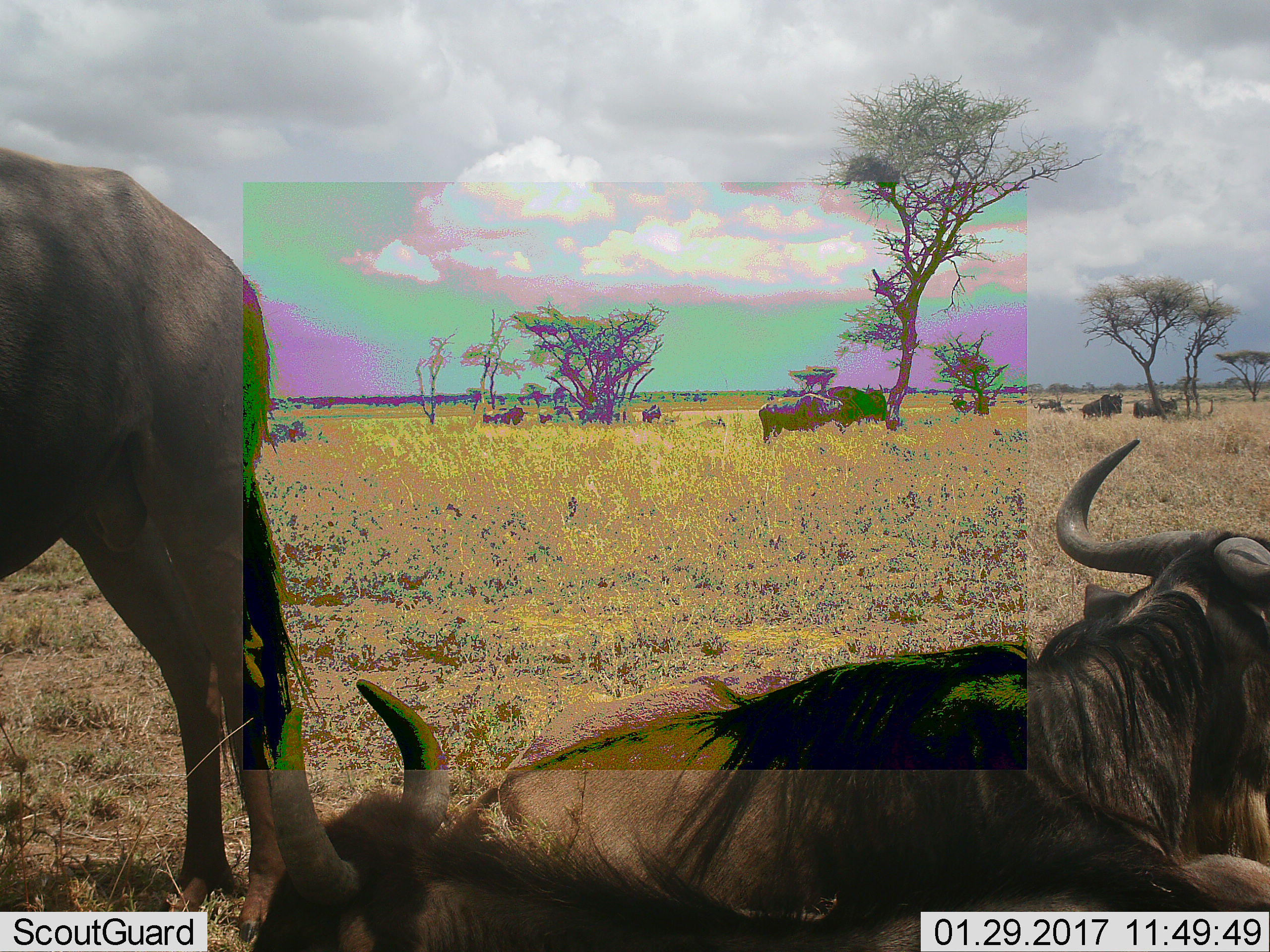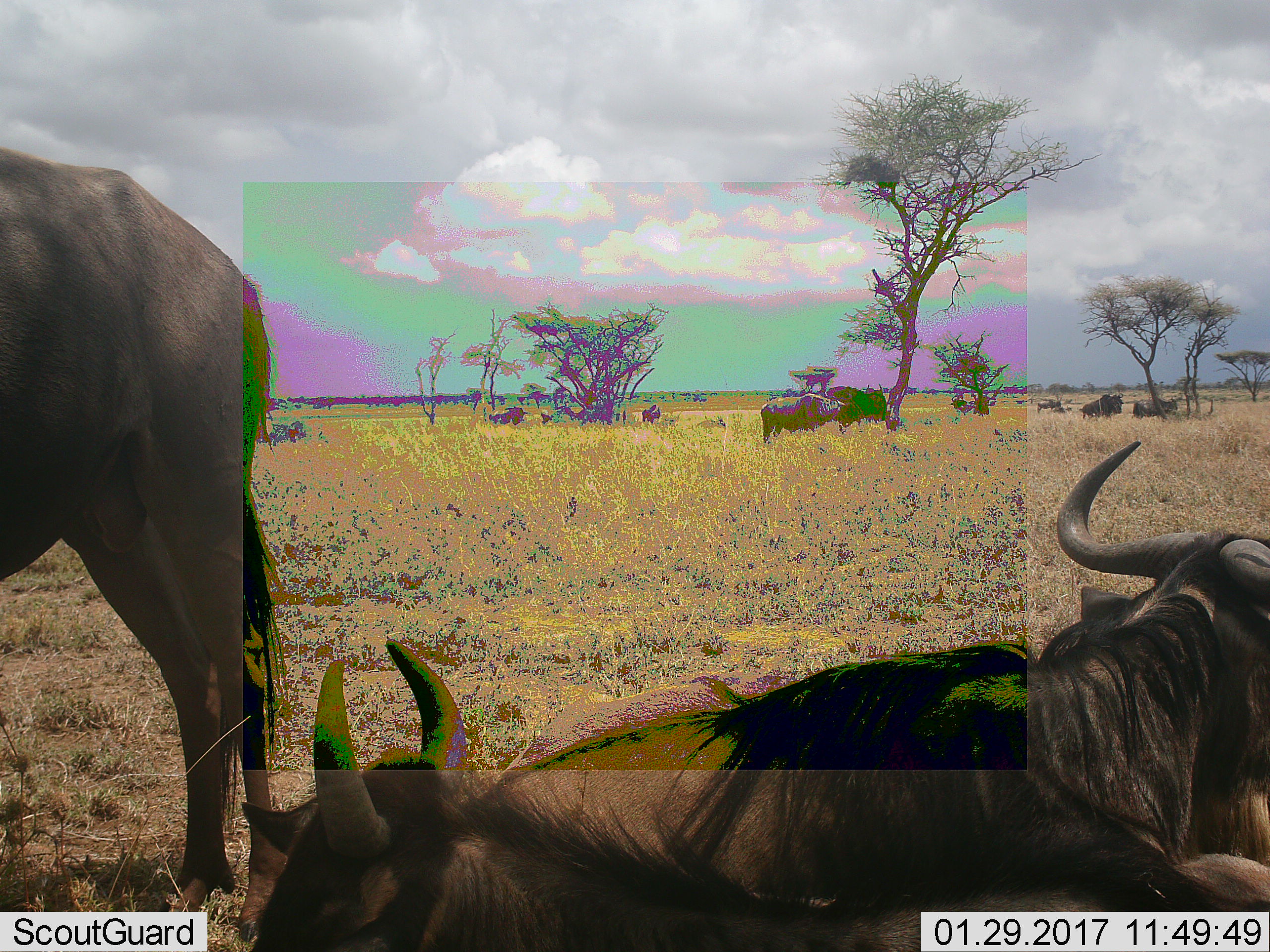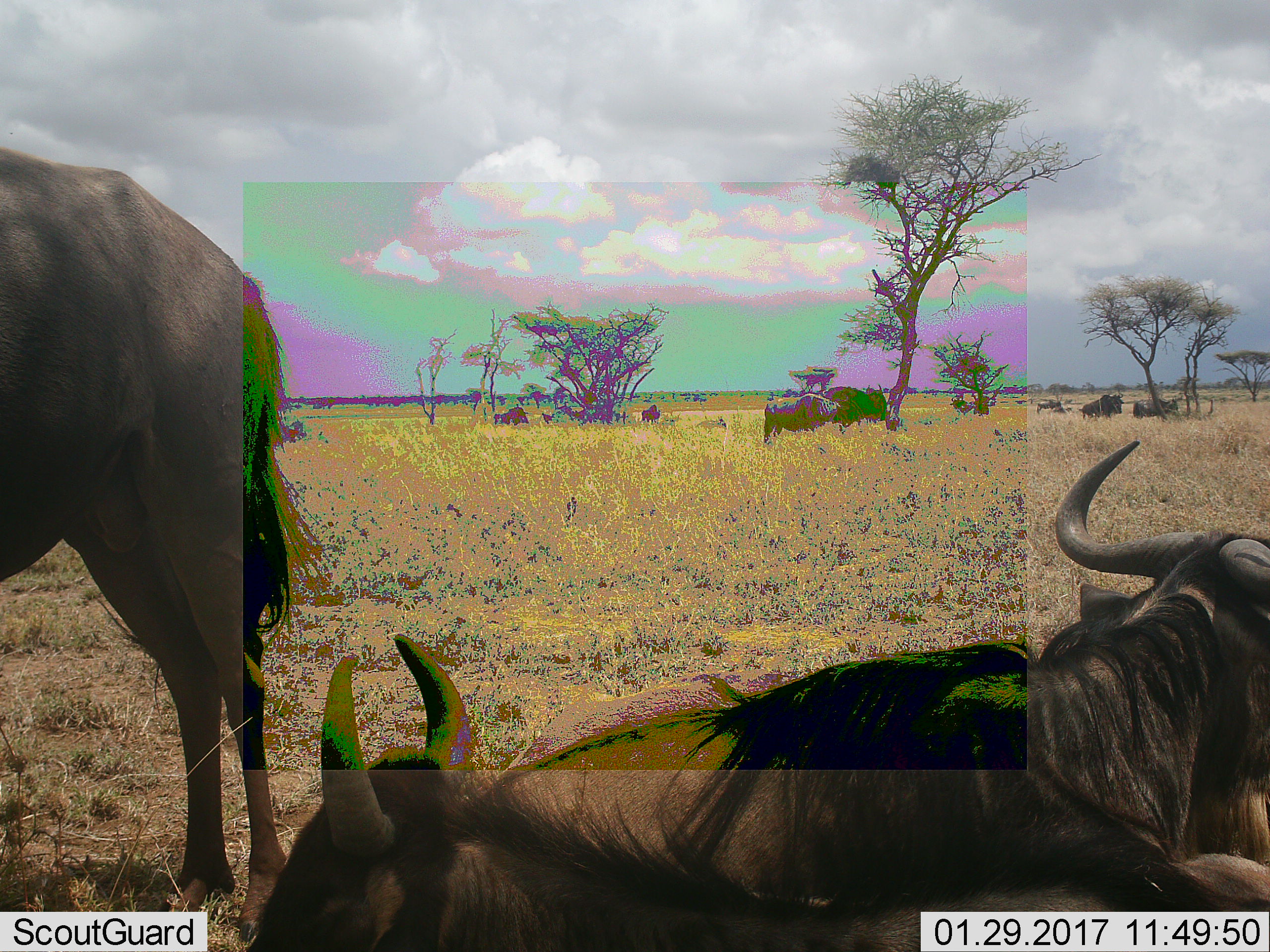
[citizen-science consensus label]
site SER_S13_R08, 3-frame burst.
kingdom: Animalia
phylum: Chordata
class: Mammalia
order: Artiodactyla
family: Bovidae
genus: Connochaetes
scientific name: Connochaetes taurinus taurinus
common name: blue wildebeest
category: wildebeestblue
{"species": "wildebeestblue (blue wildebeest) (Connochaetes taurinus taurinus)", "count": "10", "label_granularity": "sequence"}